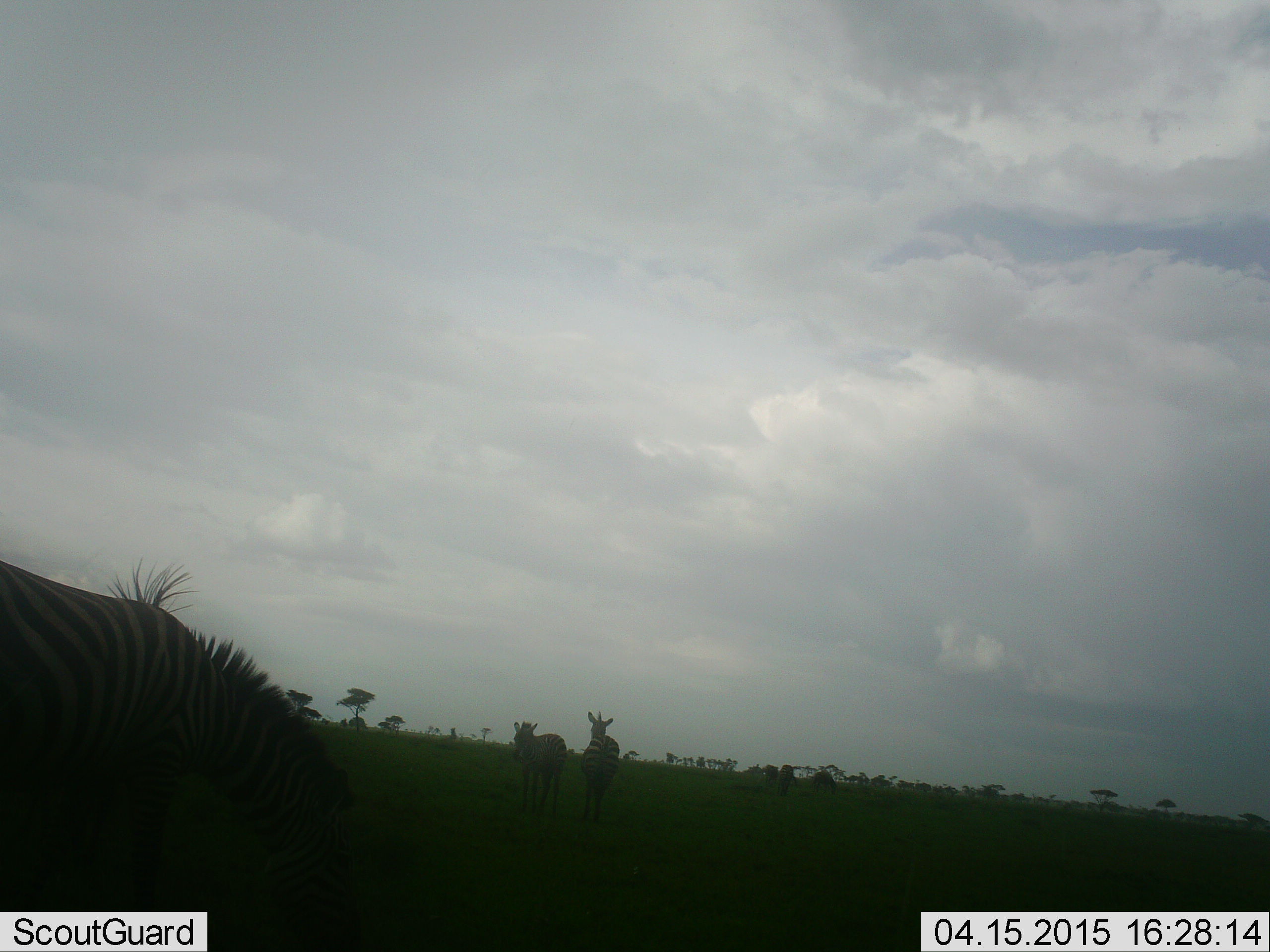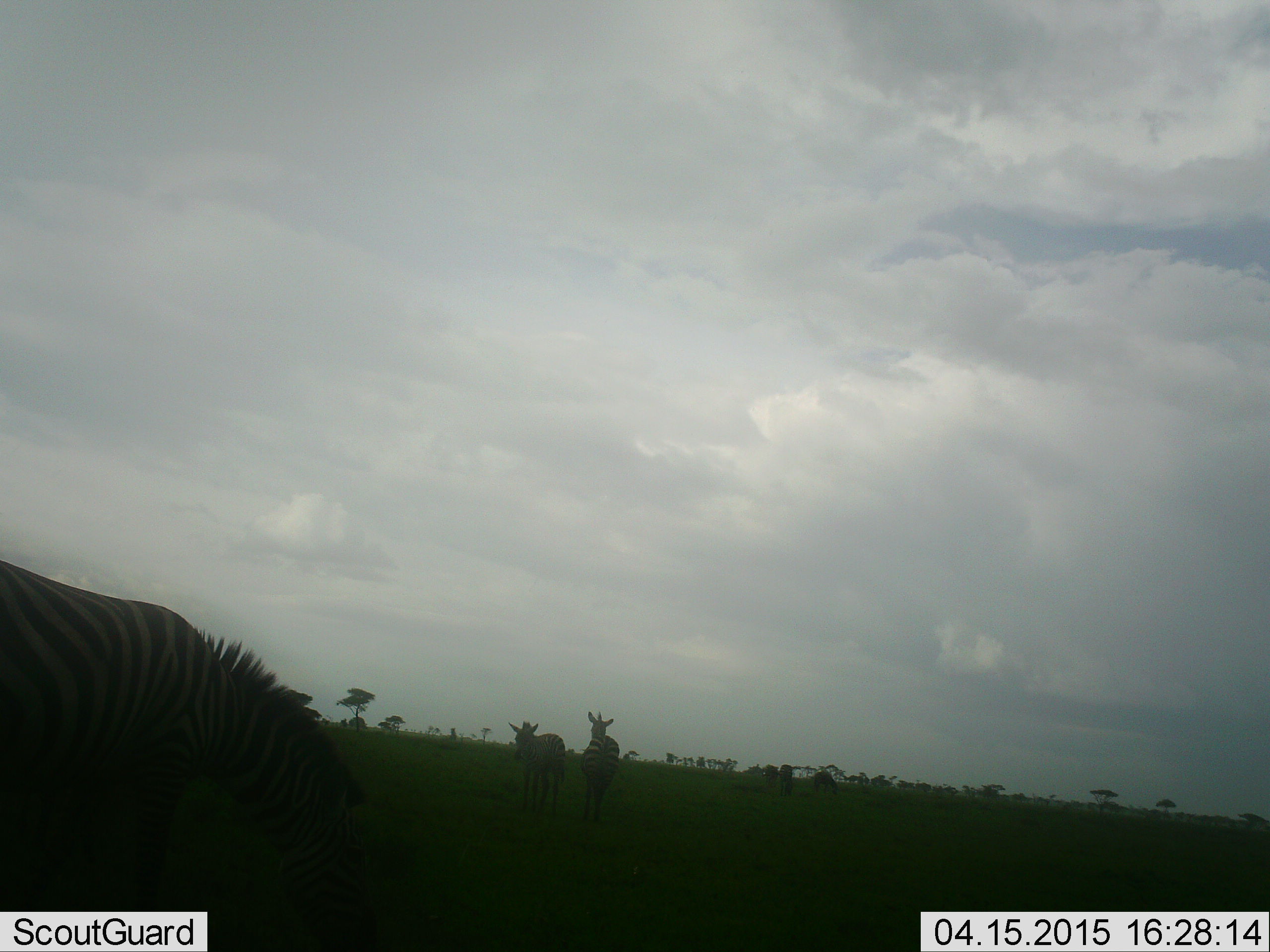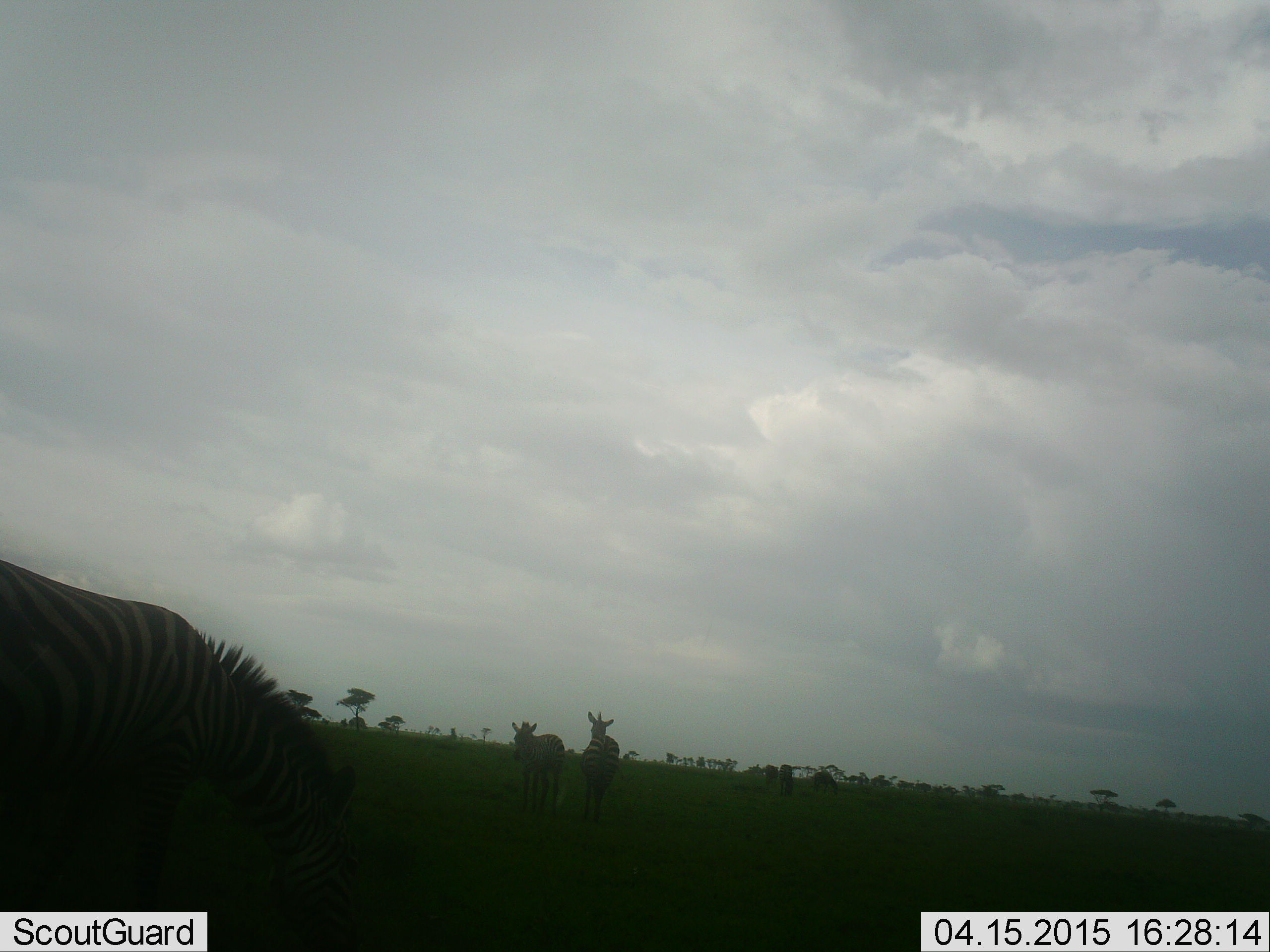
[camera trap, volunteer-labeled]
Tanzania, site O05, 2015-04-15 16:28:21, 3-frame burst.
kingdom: Animalia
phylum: Chordata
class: Mammalia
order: Perissodactyla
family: Equidae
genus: Equus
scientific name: Equus quagga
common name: plains zebra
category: zebra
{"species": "zebra (plains zebra) (Equus quagga)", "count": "5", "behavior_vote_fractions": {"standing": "80%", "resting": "10%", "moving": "20%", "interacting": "20%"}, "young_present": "0%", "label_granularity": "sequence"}